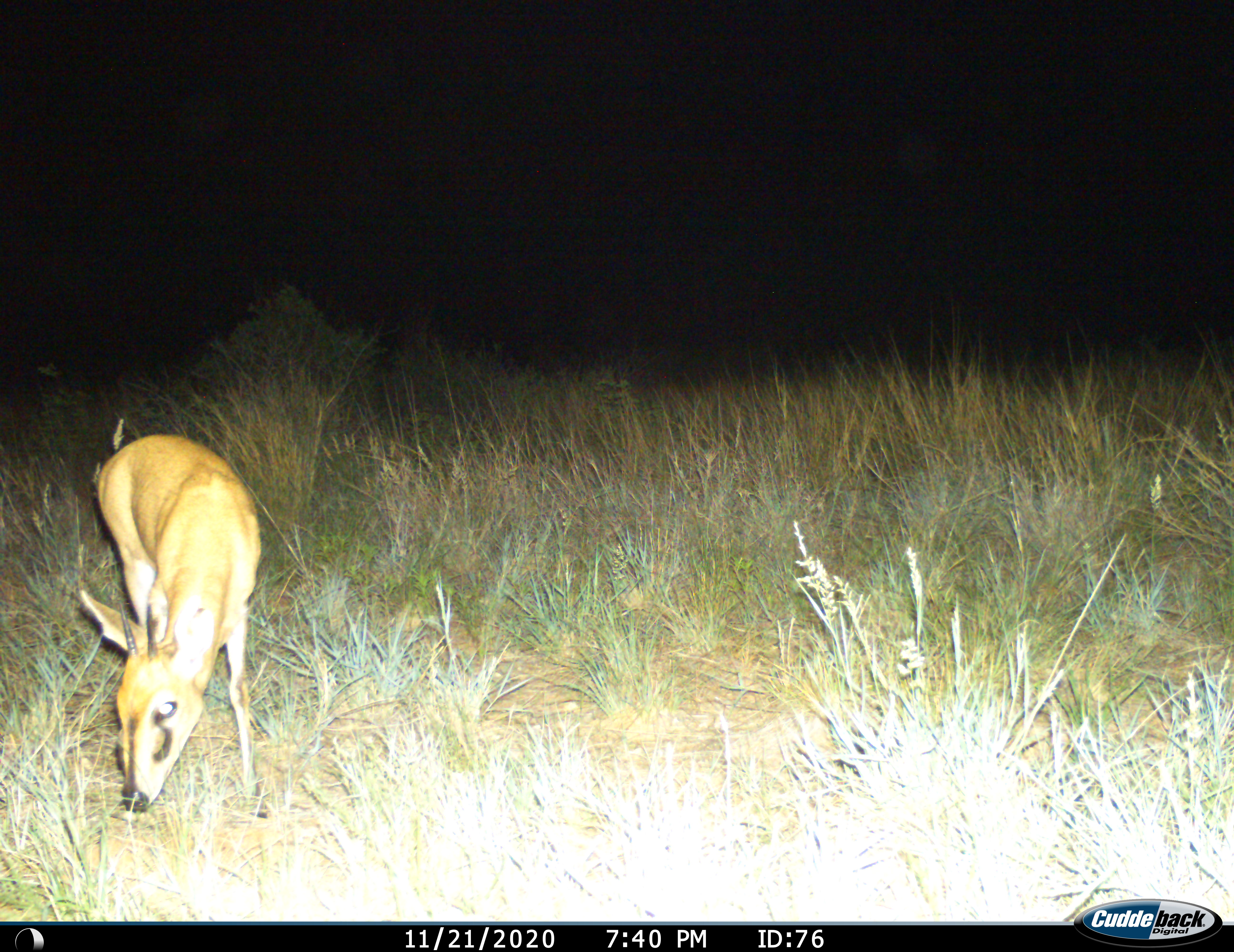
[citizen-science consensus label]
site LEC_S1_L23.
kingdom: Animalia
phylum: Chordata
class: Mammalia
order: Artiodactyla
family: Bovidae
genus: Sylvicapra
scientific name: Sylvicapra grimmia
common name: common duiker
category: duikercommongrey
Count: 1.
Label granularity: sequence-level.